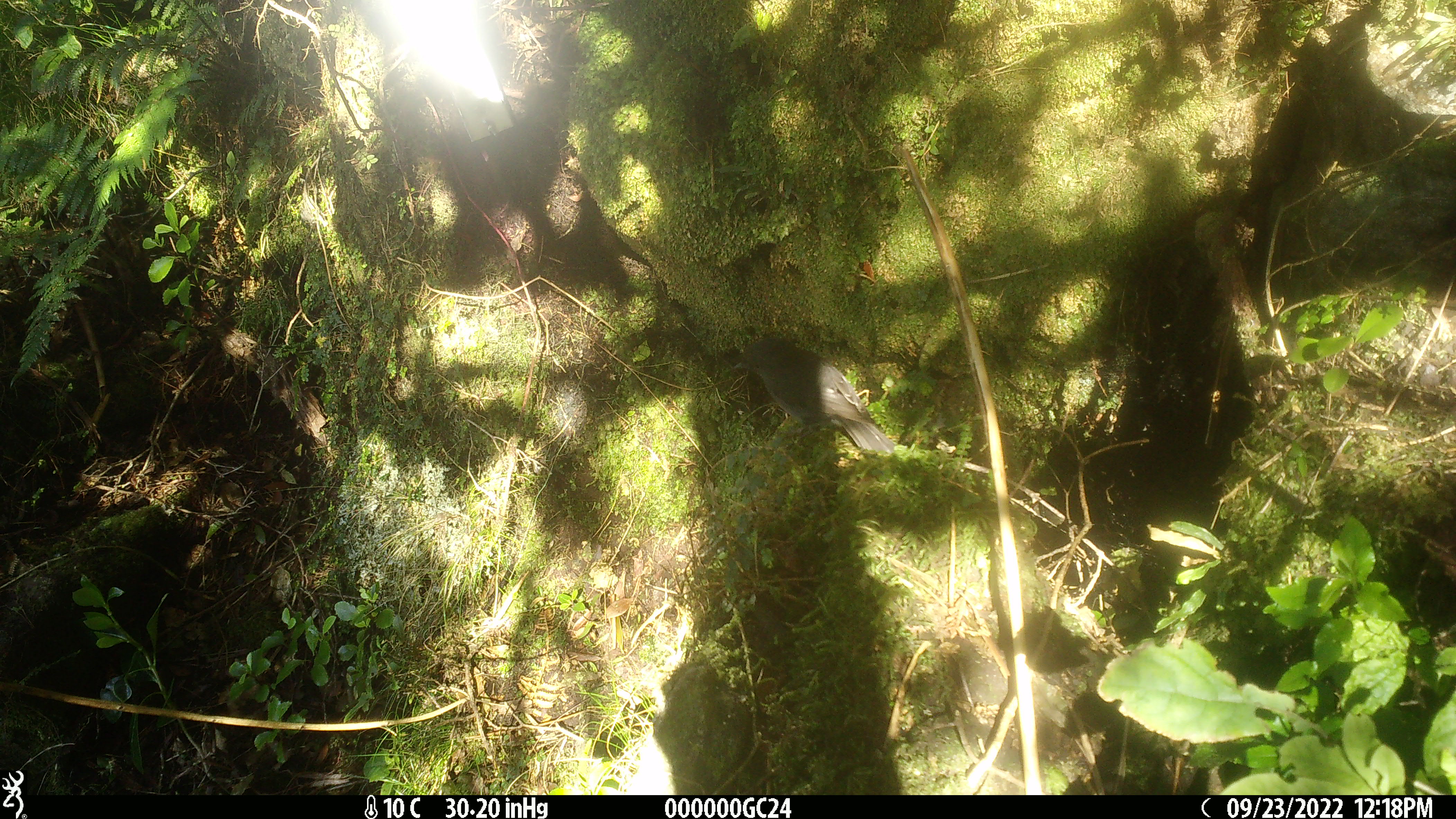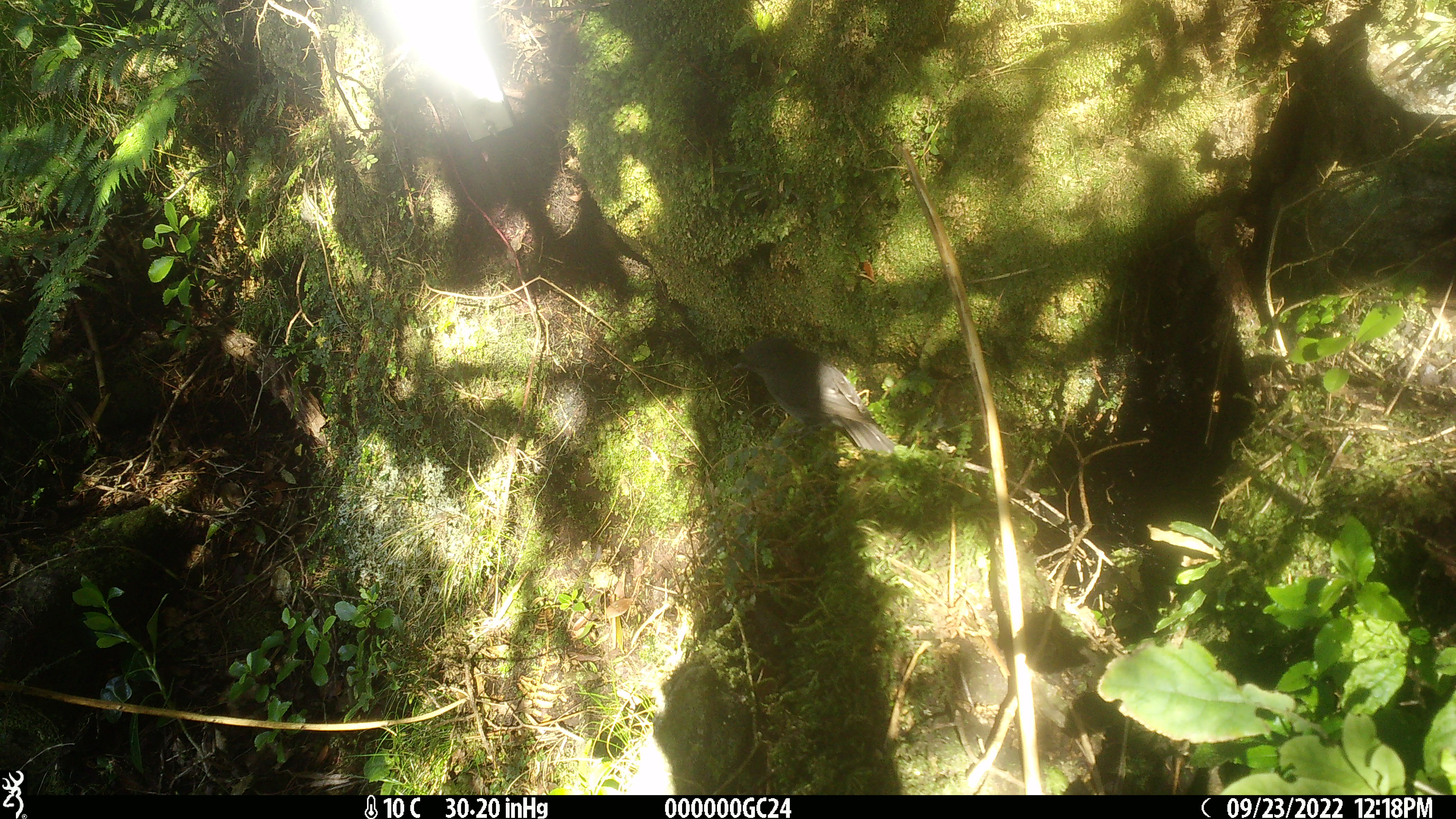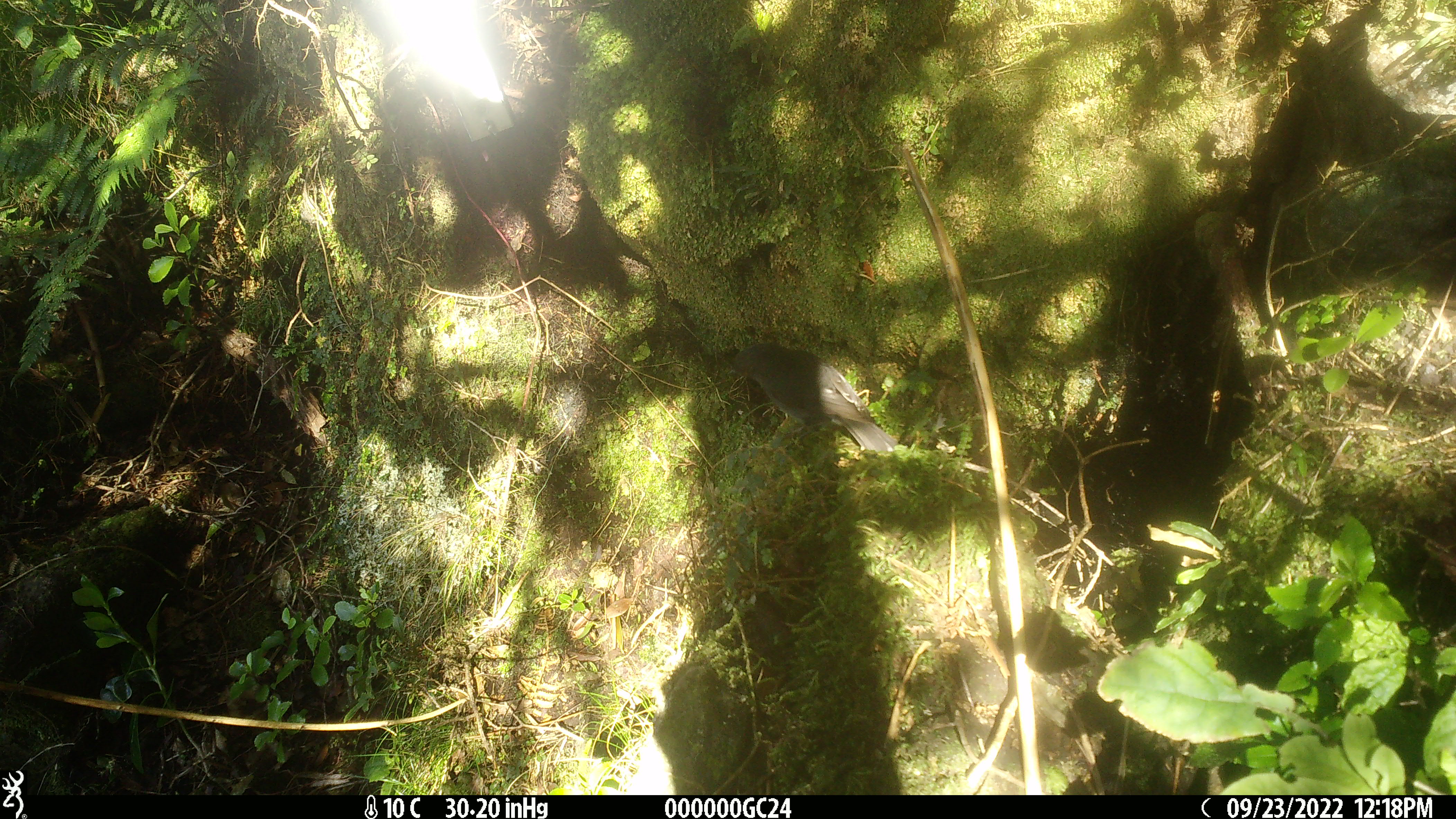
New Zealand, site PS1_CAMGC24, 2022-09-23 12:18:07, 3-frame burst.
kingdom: Animalia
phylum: Chordata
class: Aves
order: Passeriformes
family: Petroicidae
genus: Petroica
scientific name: Petroica australis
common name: new zealand robin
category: robin